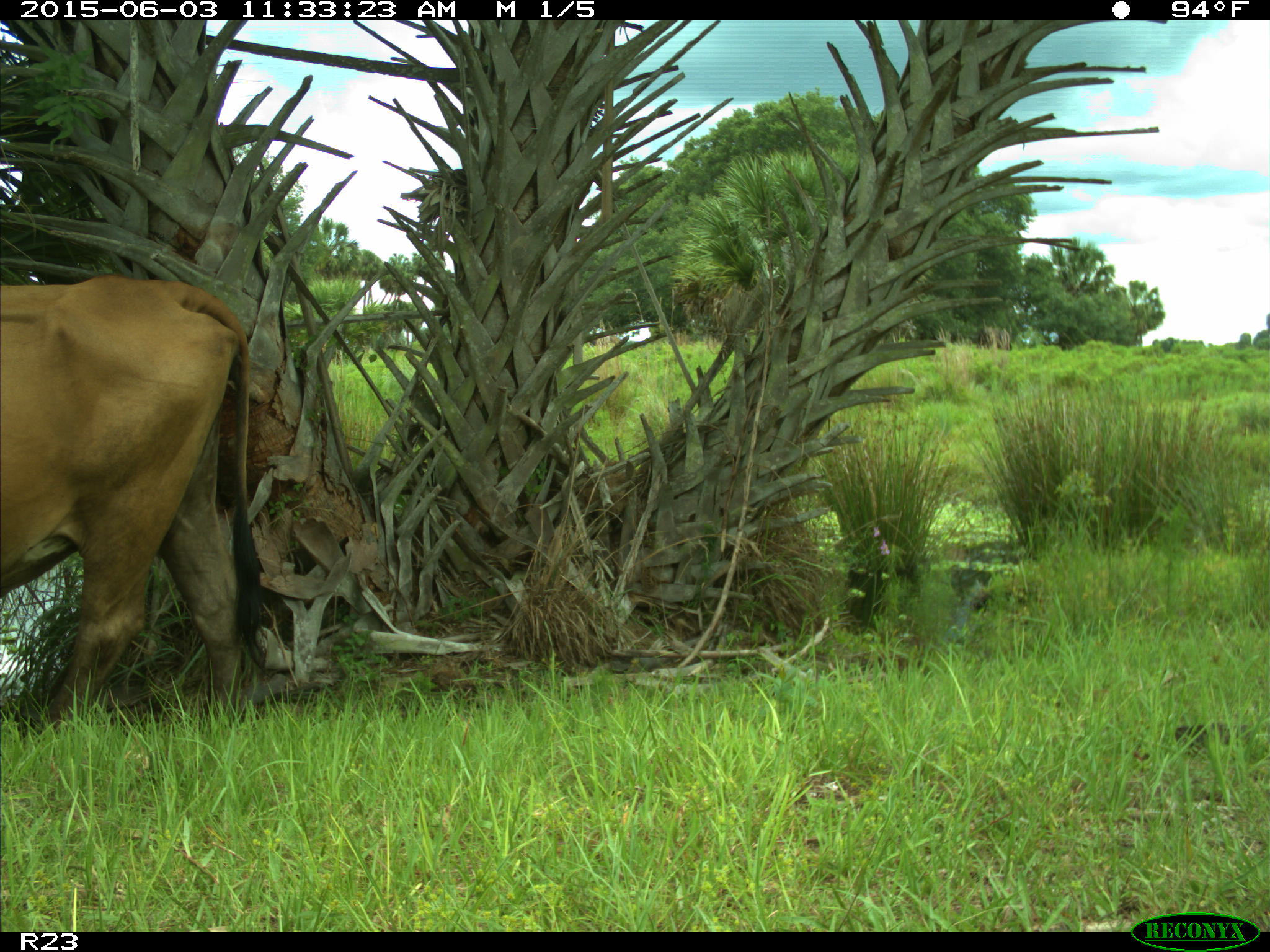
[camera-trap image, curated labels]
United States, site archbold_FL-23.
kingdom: Animalia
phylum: Chordata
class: Mammalia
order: Artiodactyla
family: Bovidae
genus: Bos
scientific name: Bos taurus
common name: domestic cow